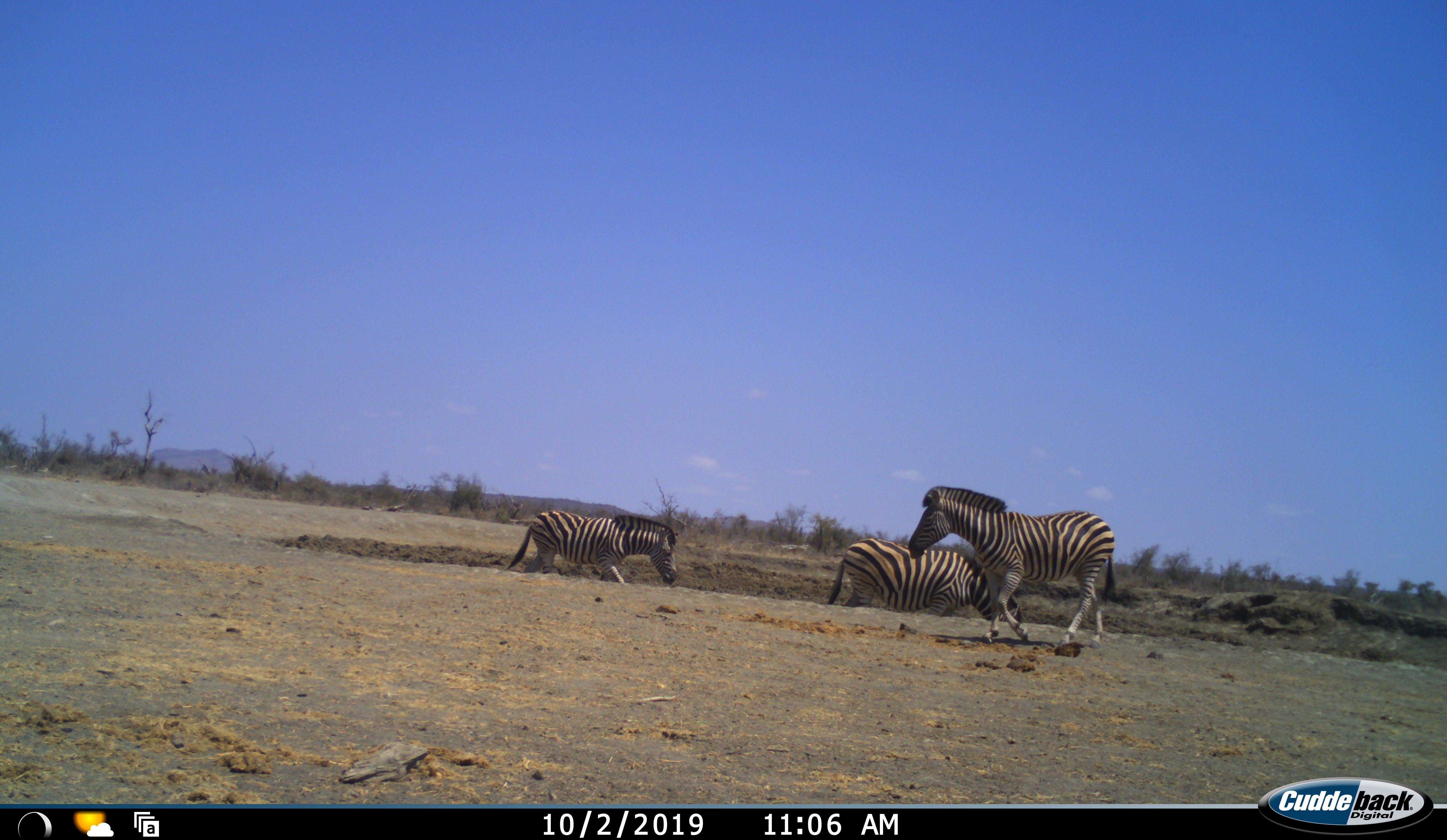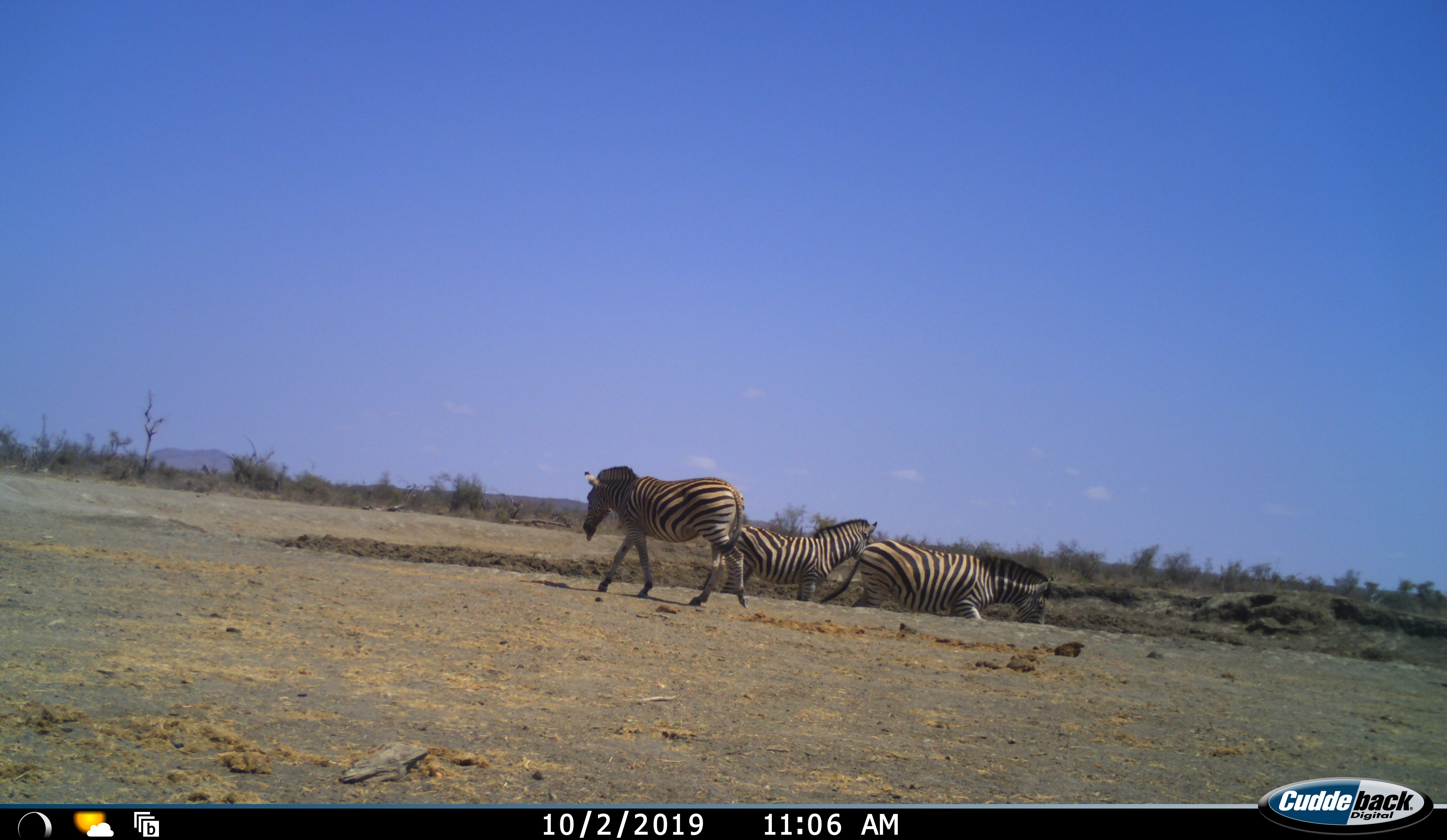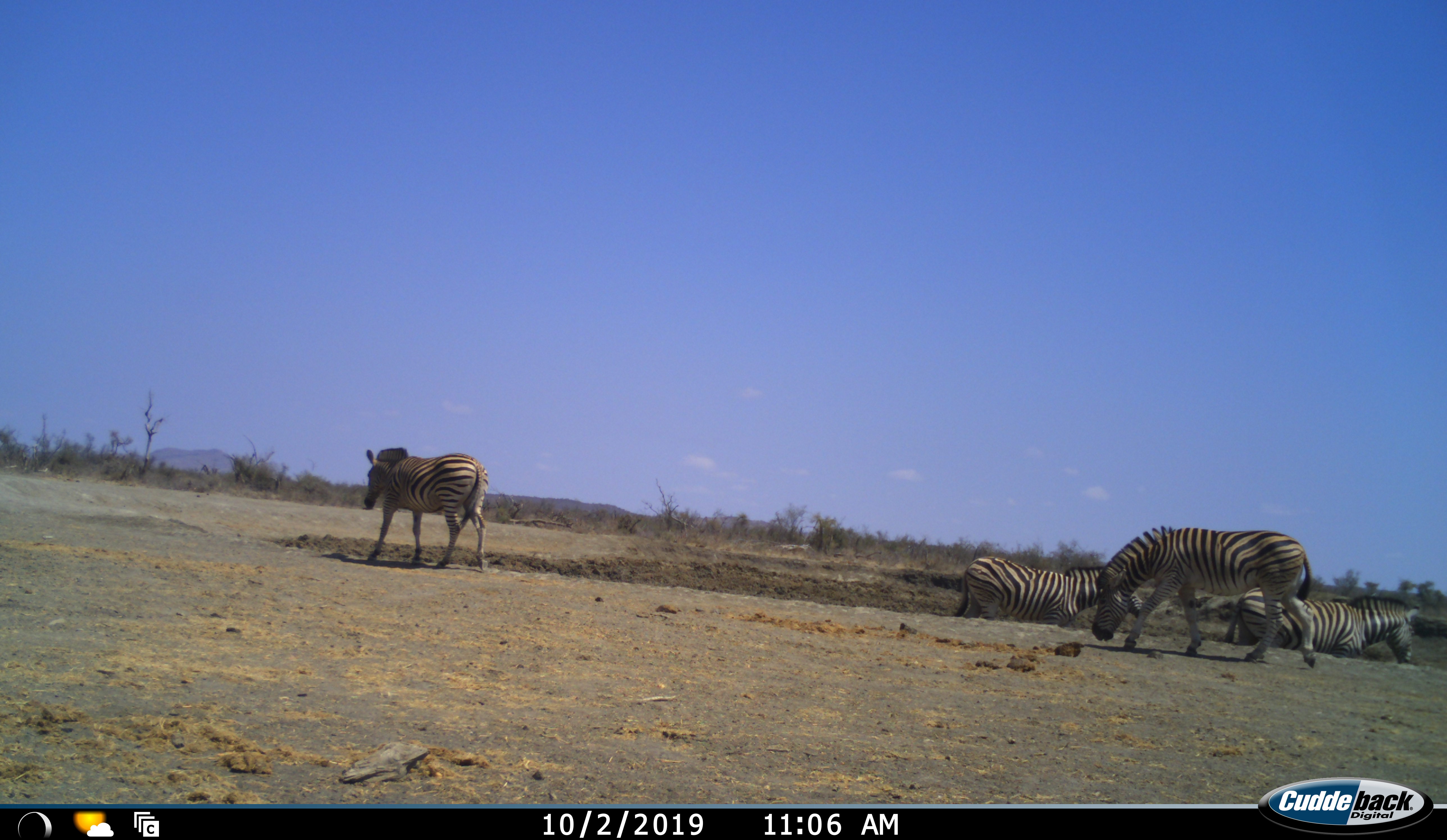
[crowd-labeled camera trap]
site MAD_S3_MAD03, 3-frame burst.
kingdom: Animalia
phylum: Chordata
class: Mammalia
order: Perissodactyla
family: Equidae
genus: Equus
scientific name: Equus quagga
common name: plains zebra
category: zebraplains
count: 4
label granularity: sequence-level